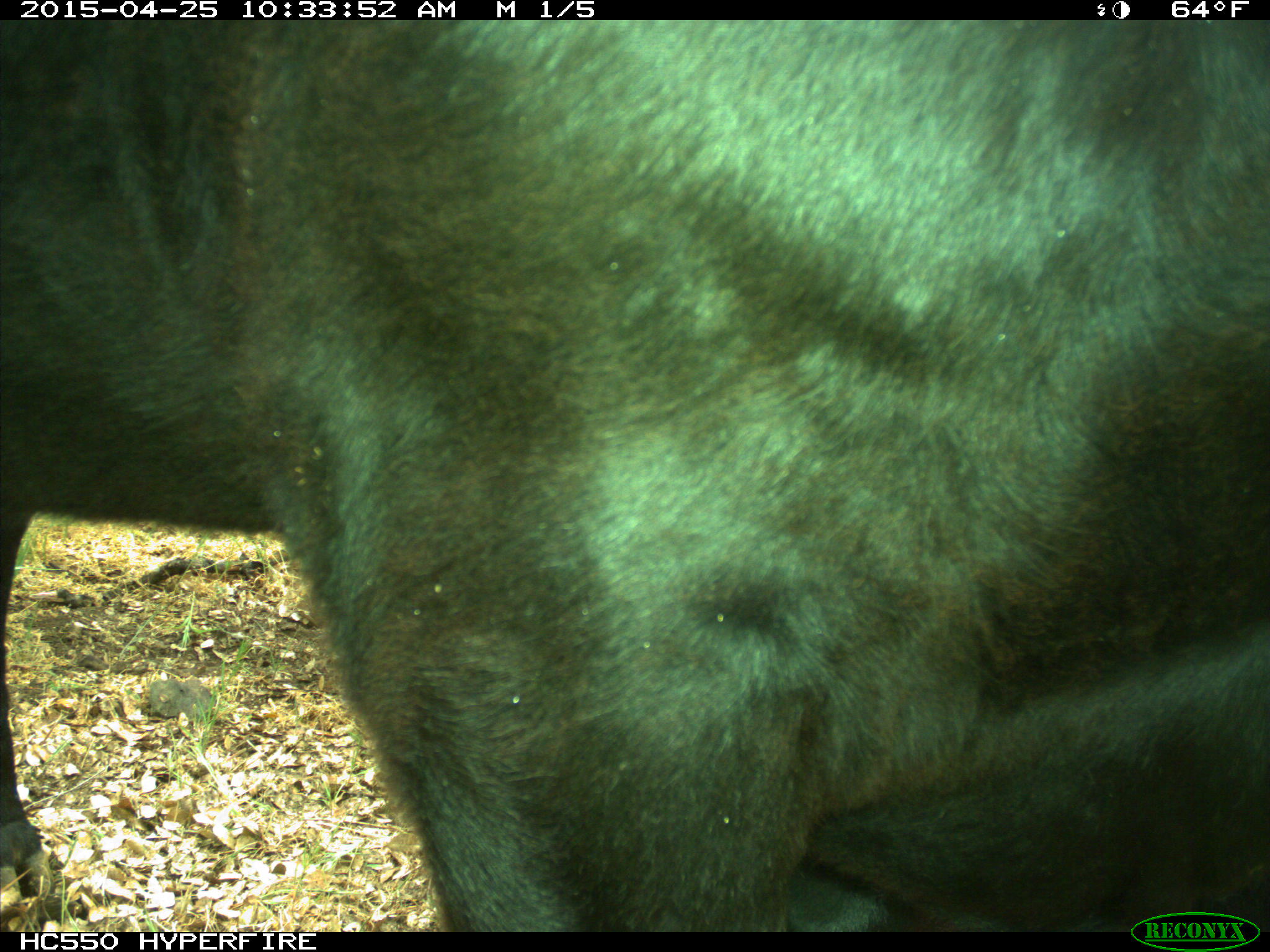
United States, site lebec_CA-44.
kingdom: Animalia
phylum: Chordata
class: Mammalia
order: Artiodactyla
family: Suidae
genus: Sus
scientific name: Sus scrofa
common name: wild boar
Sus scrofa (wild boar).